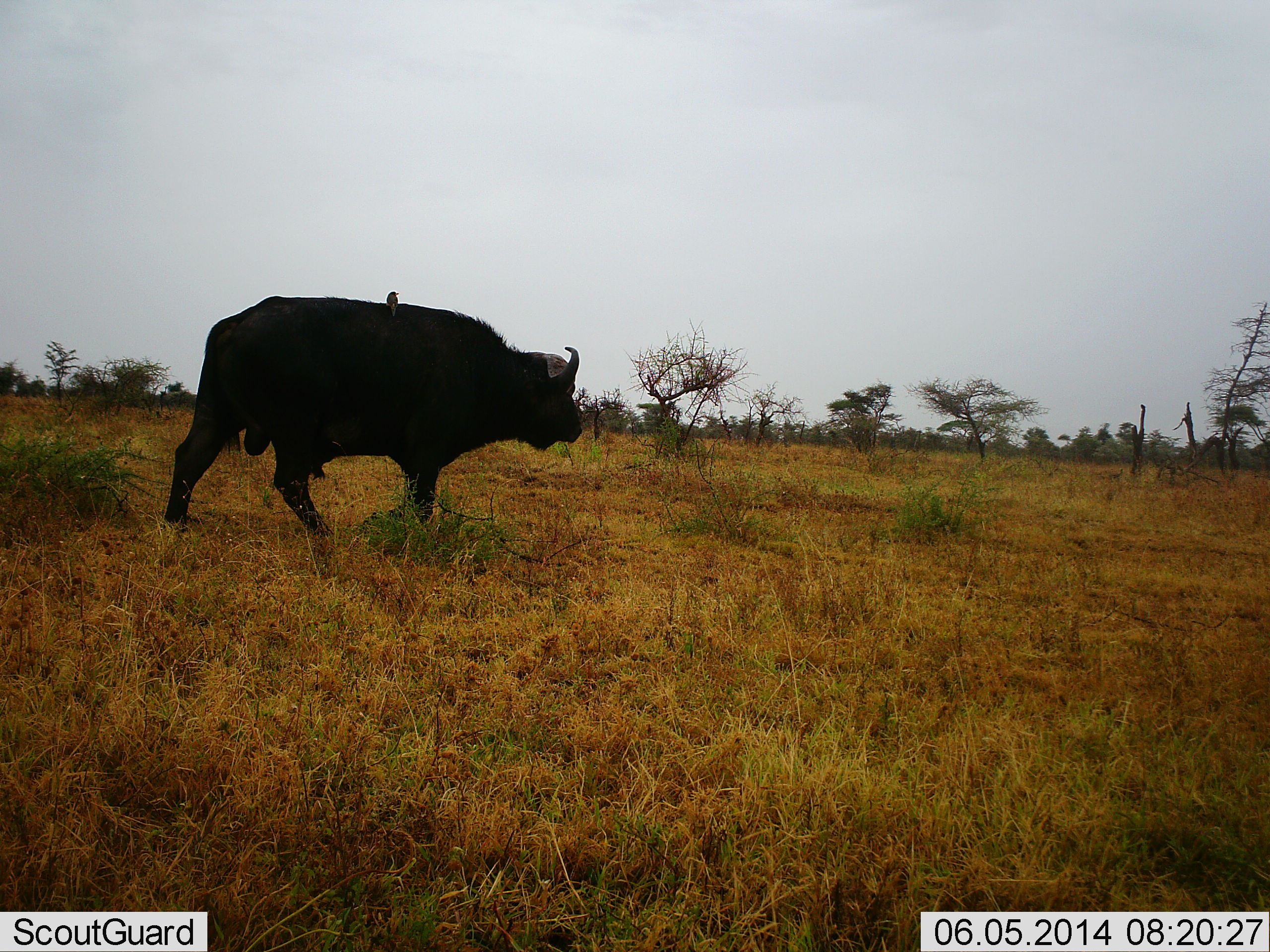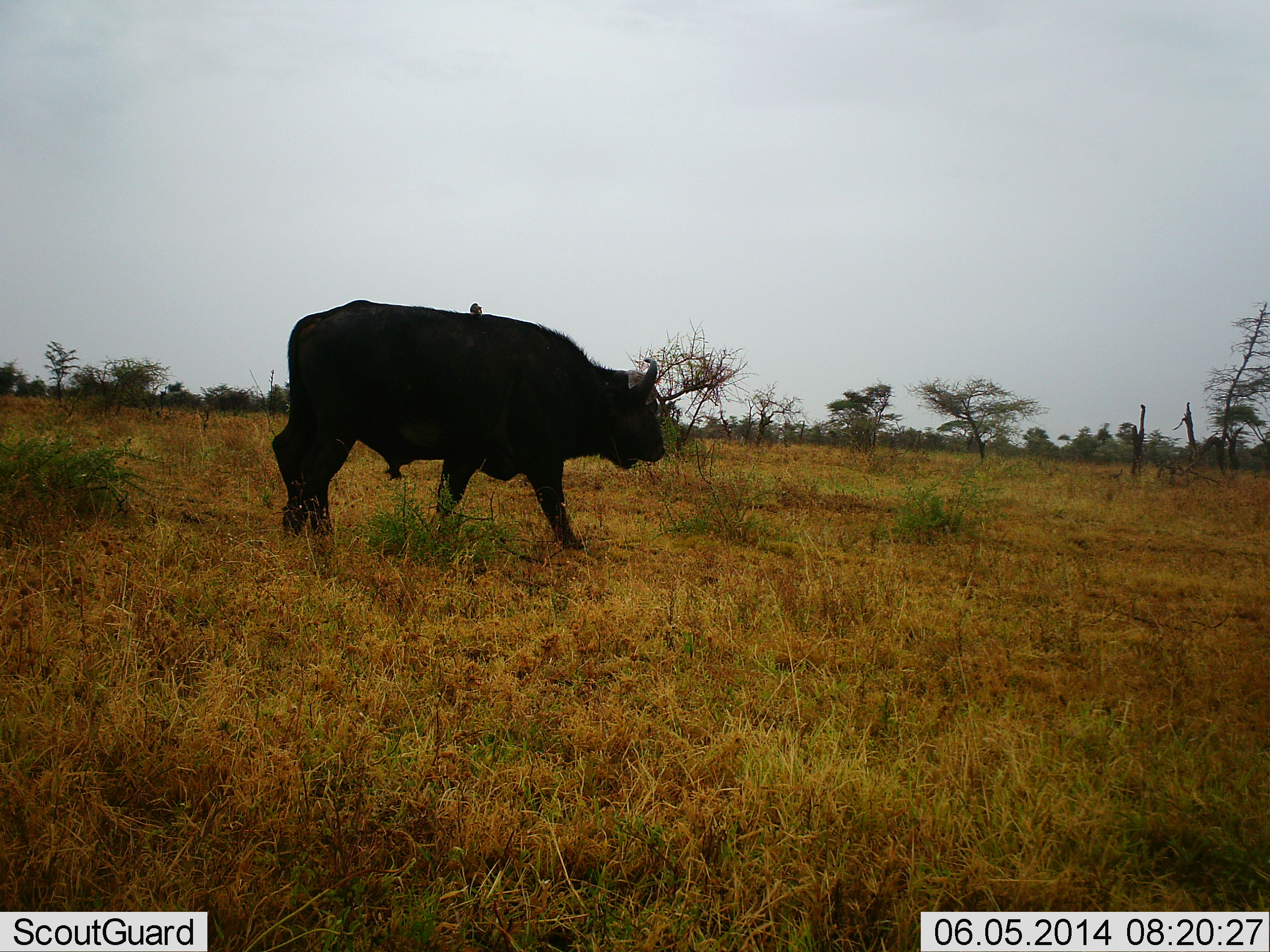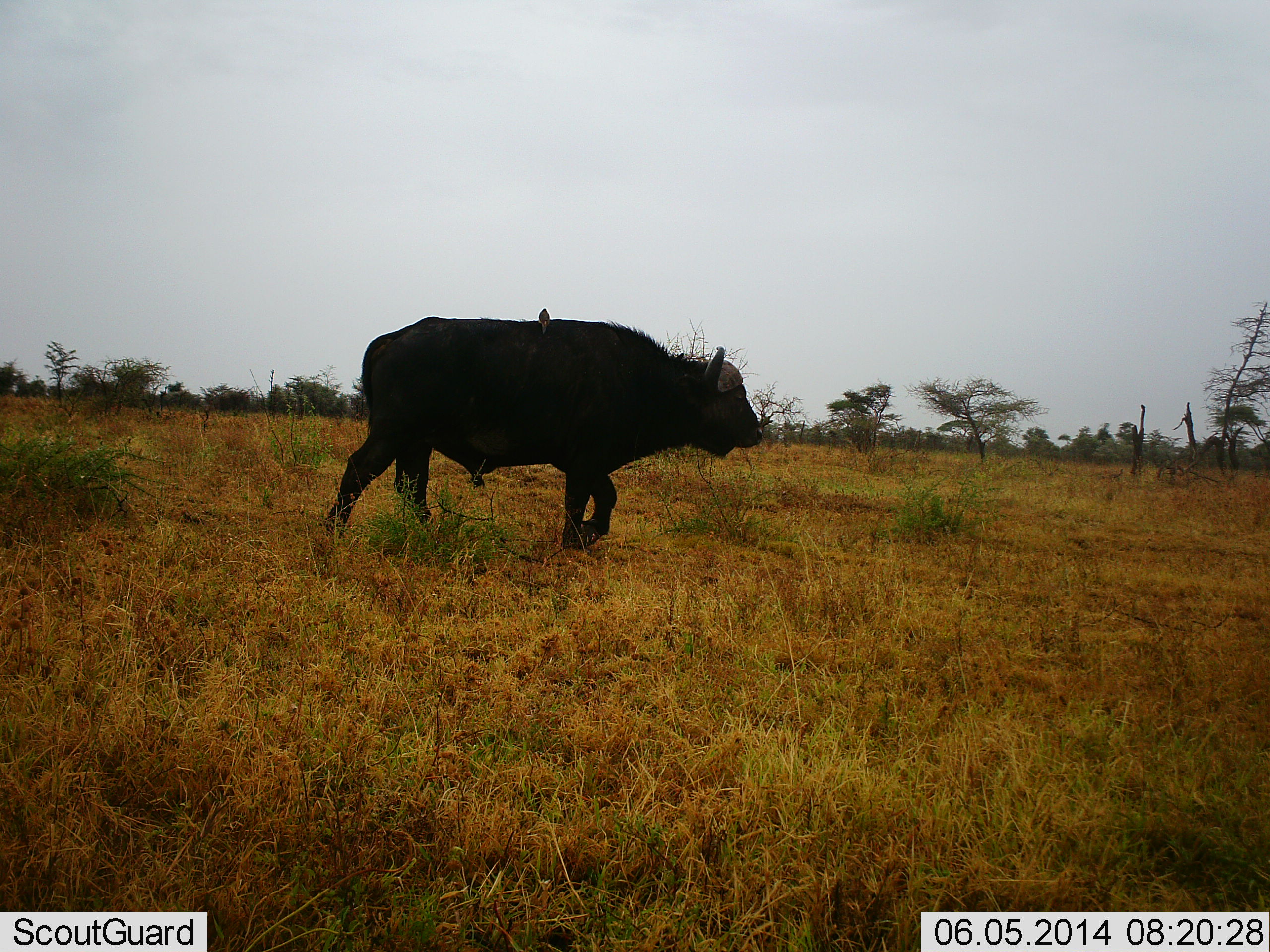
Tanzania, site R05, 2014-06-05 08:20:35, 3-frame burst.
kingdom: Animalia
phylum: Chordata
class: Mammalia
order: Artiodactyla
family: Bovidae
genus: Syncerus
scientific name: Syncerus caffer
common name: cape buffalo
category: buffalo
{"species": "buffalo (cape buffalo) (Syncerus caffer)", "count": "1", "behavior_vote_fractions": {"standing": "19%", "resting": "0%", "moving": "81%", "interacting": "0%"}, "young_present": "0%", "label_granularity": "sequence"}